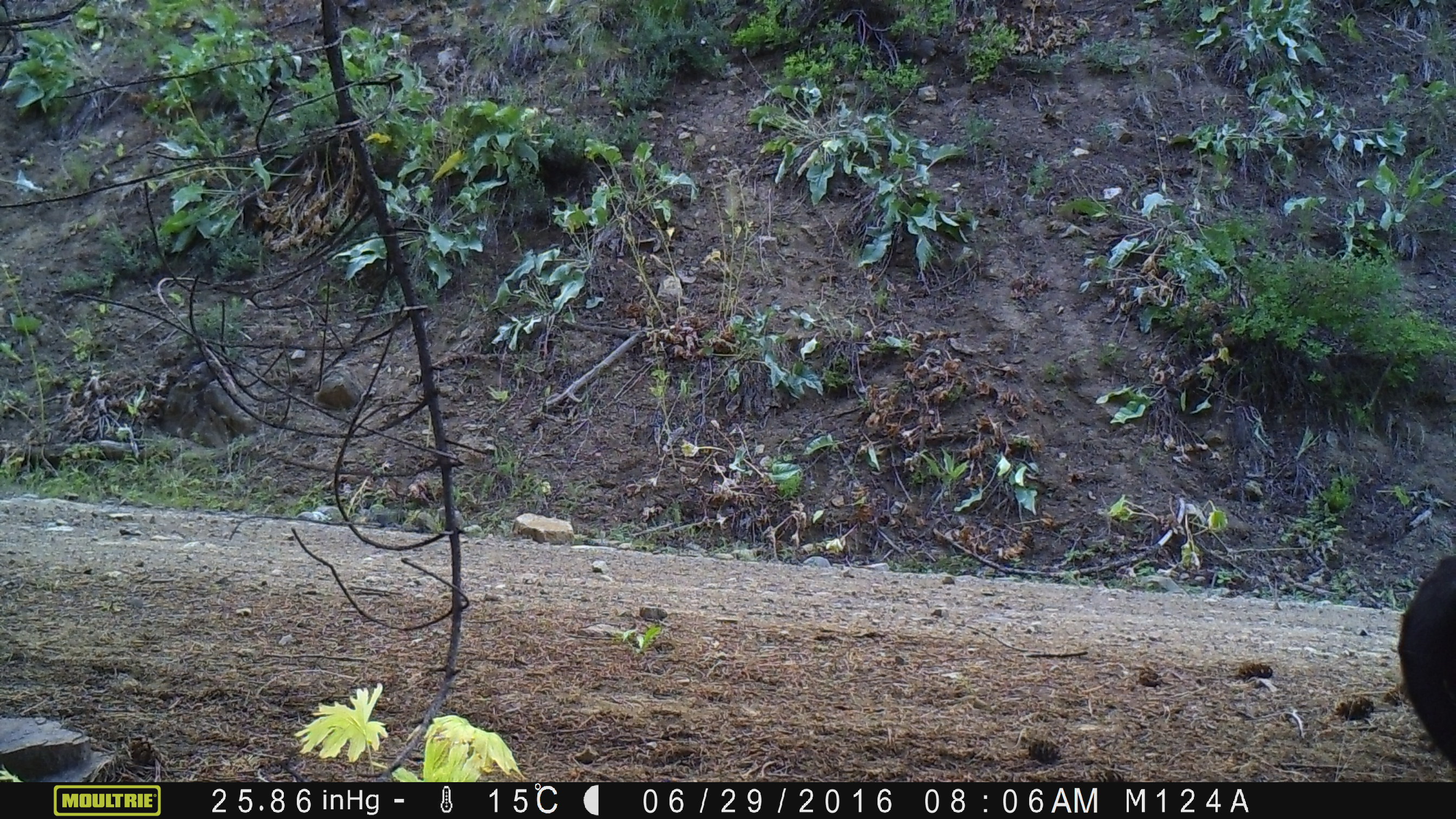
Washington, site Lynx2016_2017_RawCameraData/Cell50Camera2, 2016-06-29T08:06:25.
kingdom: Animalia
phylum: Chordata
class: Mammalia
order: Artiodactyla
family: Bovidae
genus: Bos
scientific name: Bos taurus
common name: domestic cattle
Domestic cattle (Bos taurus). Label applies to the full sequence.